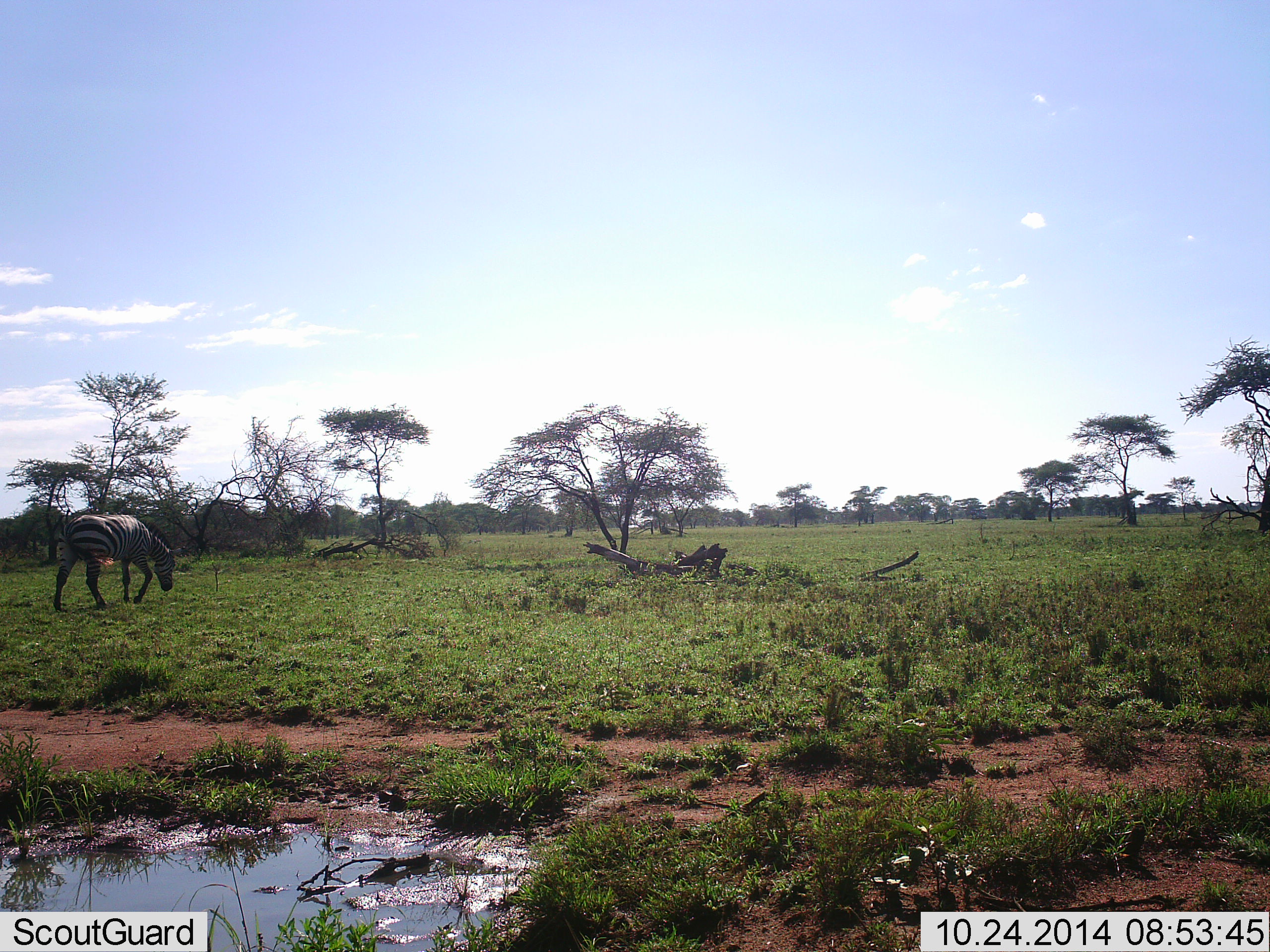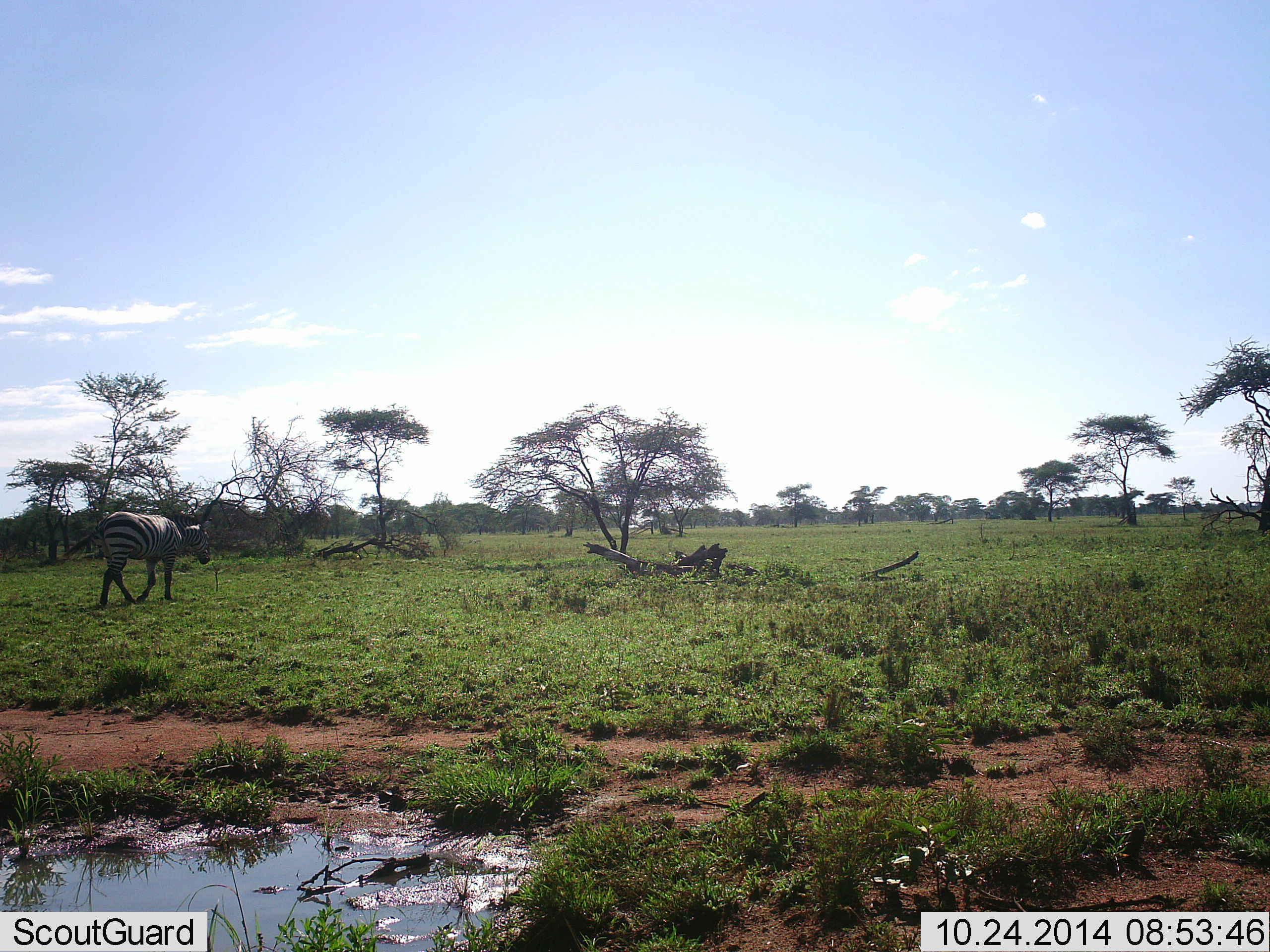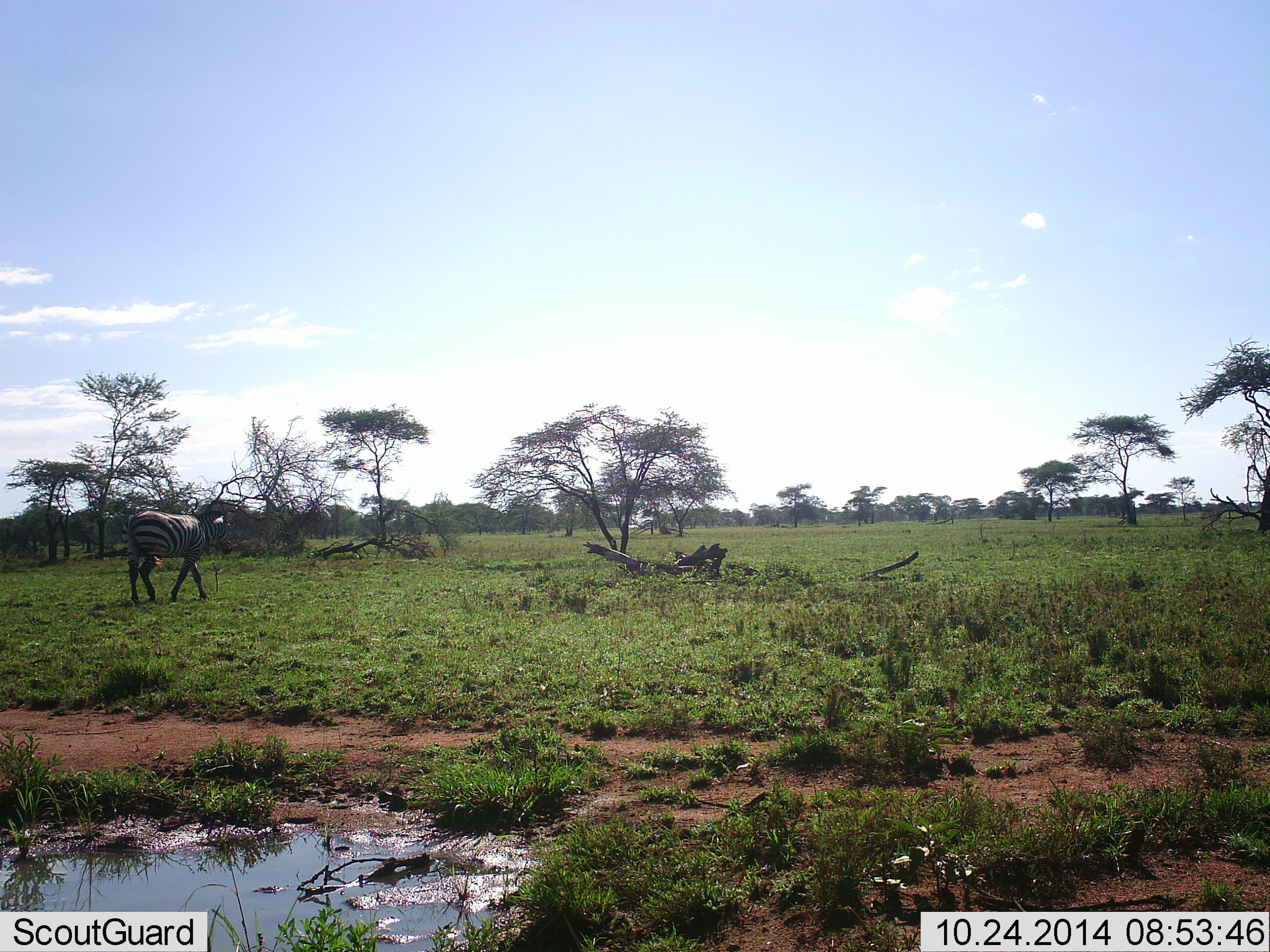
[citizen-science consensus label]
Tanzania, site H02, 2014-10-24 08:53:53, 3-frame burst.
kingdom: Animalia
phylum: Chordata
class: Mammalia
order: Perissodactyla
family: Equidae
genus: Equus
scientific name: Equus quagga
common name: plains zebra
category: zebra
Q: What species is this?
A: Zebra (plains zebra) (Equus quagga).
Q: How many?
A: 1.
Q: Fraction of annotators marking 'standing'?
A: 17%.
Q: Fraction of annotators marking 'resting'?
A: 0%.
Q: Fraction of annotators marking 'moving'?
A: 100%.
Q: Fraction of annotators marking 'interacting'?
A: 0%.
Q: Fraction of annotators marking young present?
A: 0%.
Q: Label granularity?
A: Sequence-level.